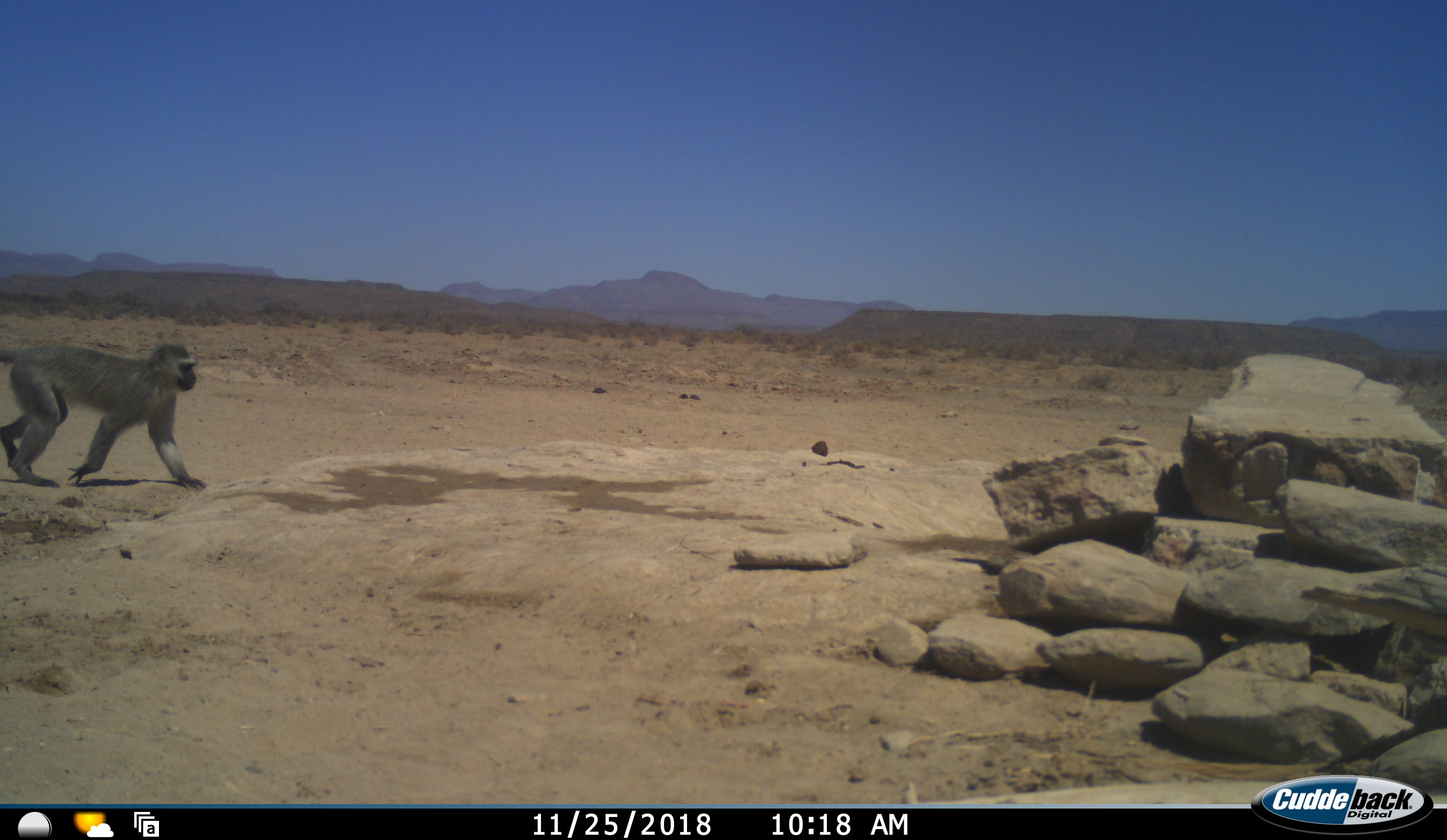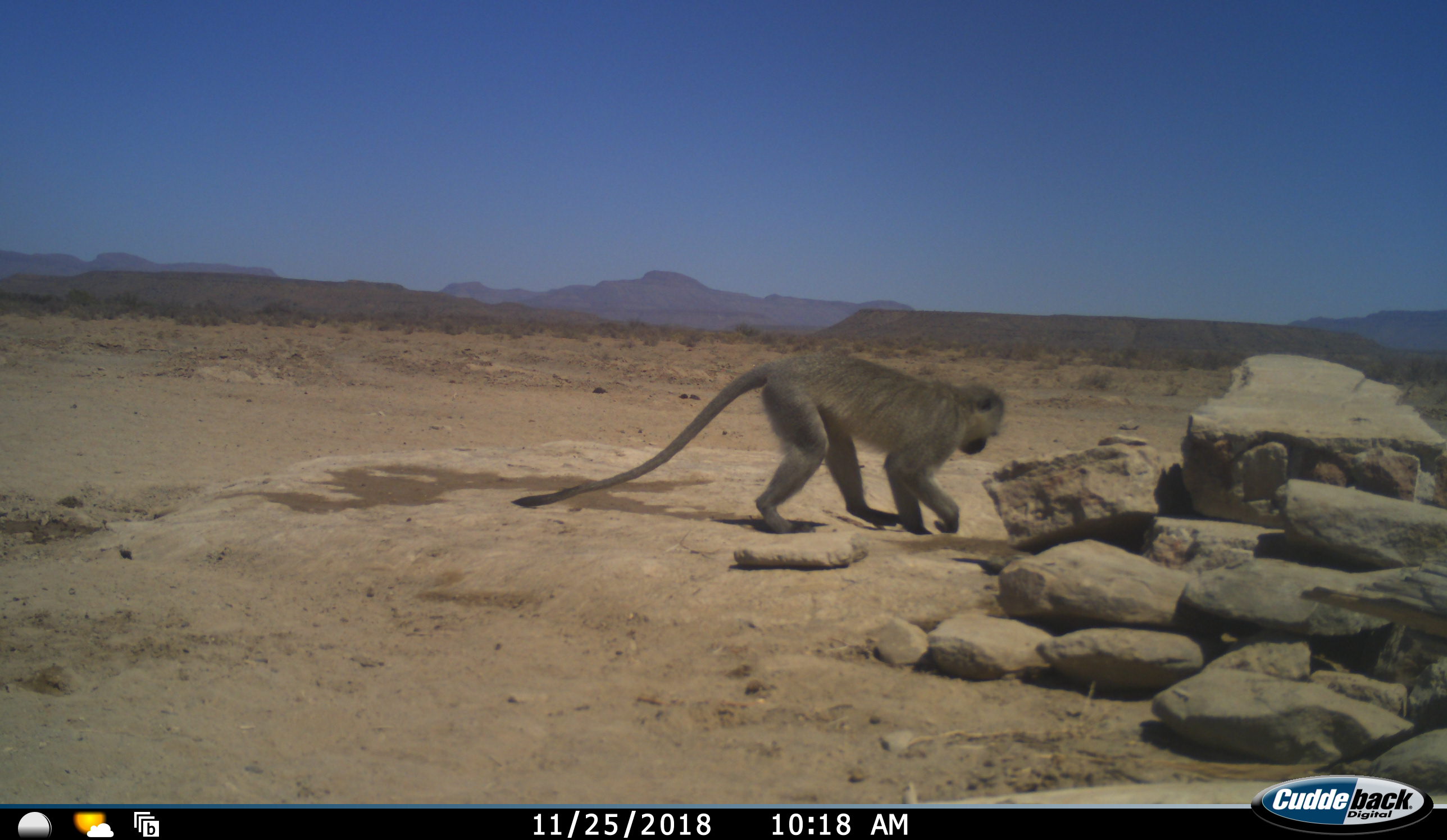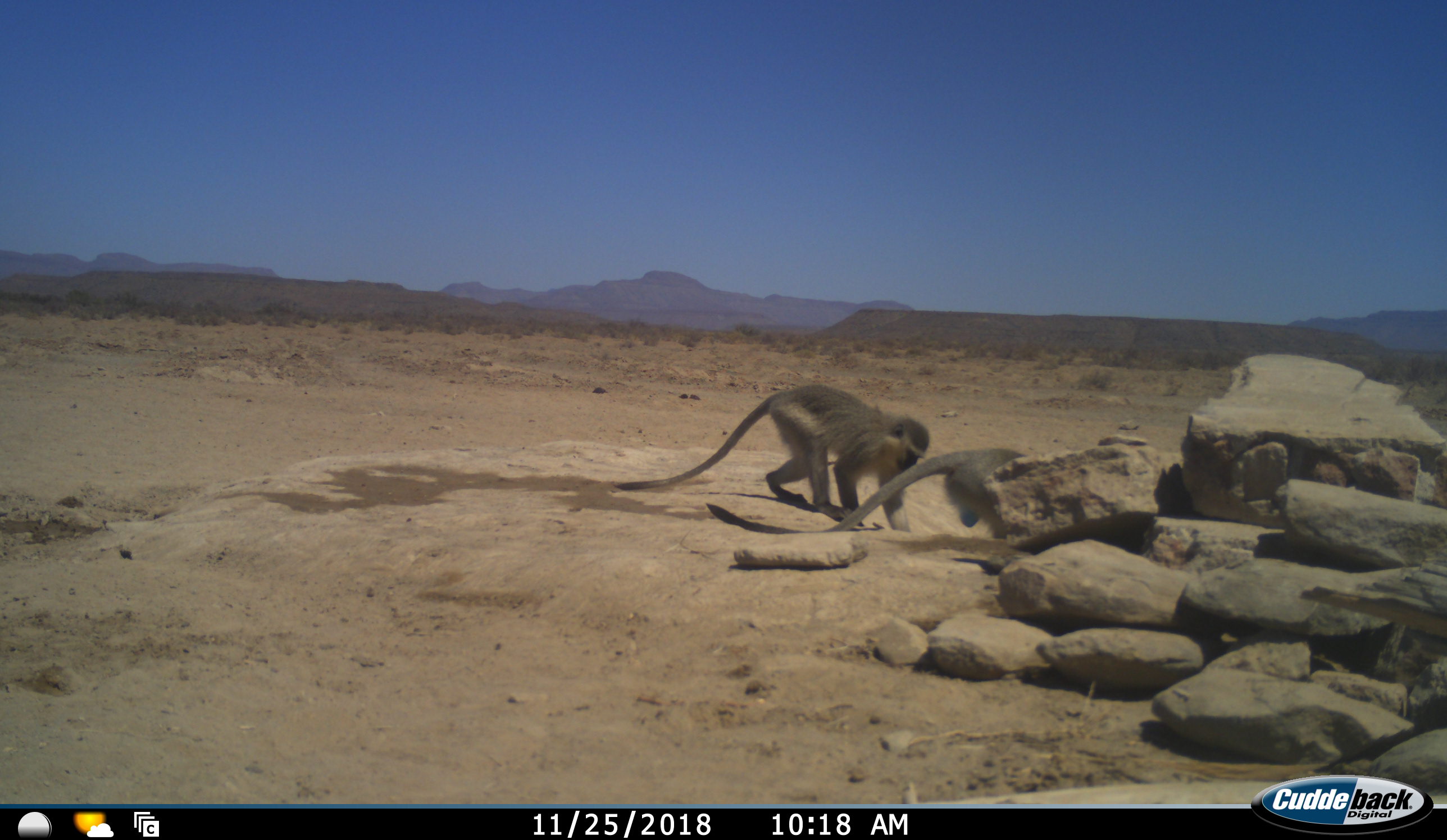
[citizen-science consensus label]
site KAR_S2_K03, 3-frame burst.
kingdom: Animalia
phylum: Chordata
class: Mammalia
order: Primates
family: Cercopithecidae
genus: Chlorocebus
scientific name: Chlorocebus pygerythrus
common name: vervet monkey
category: monkeyvervet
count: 2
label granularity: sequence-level